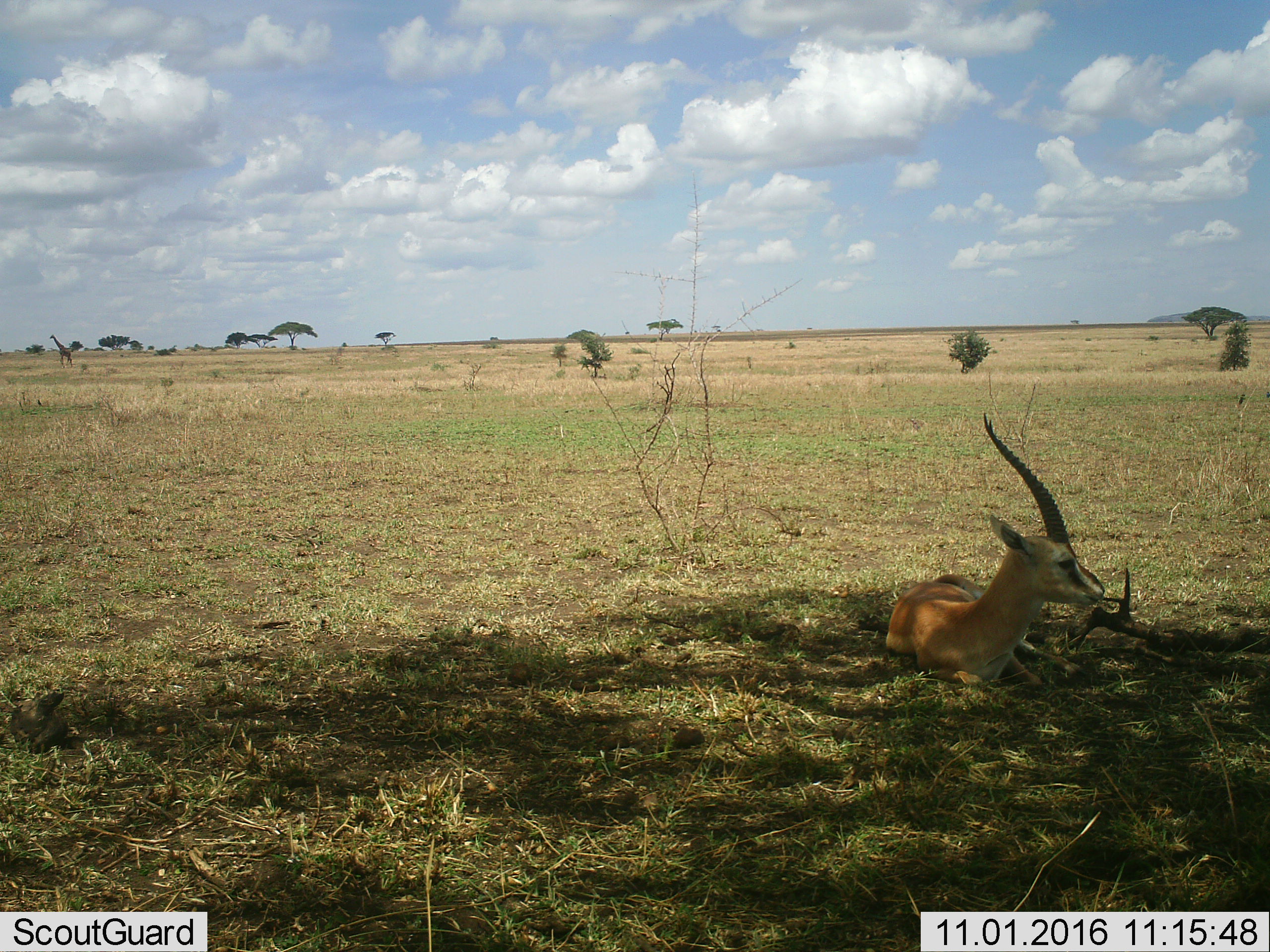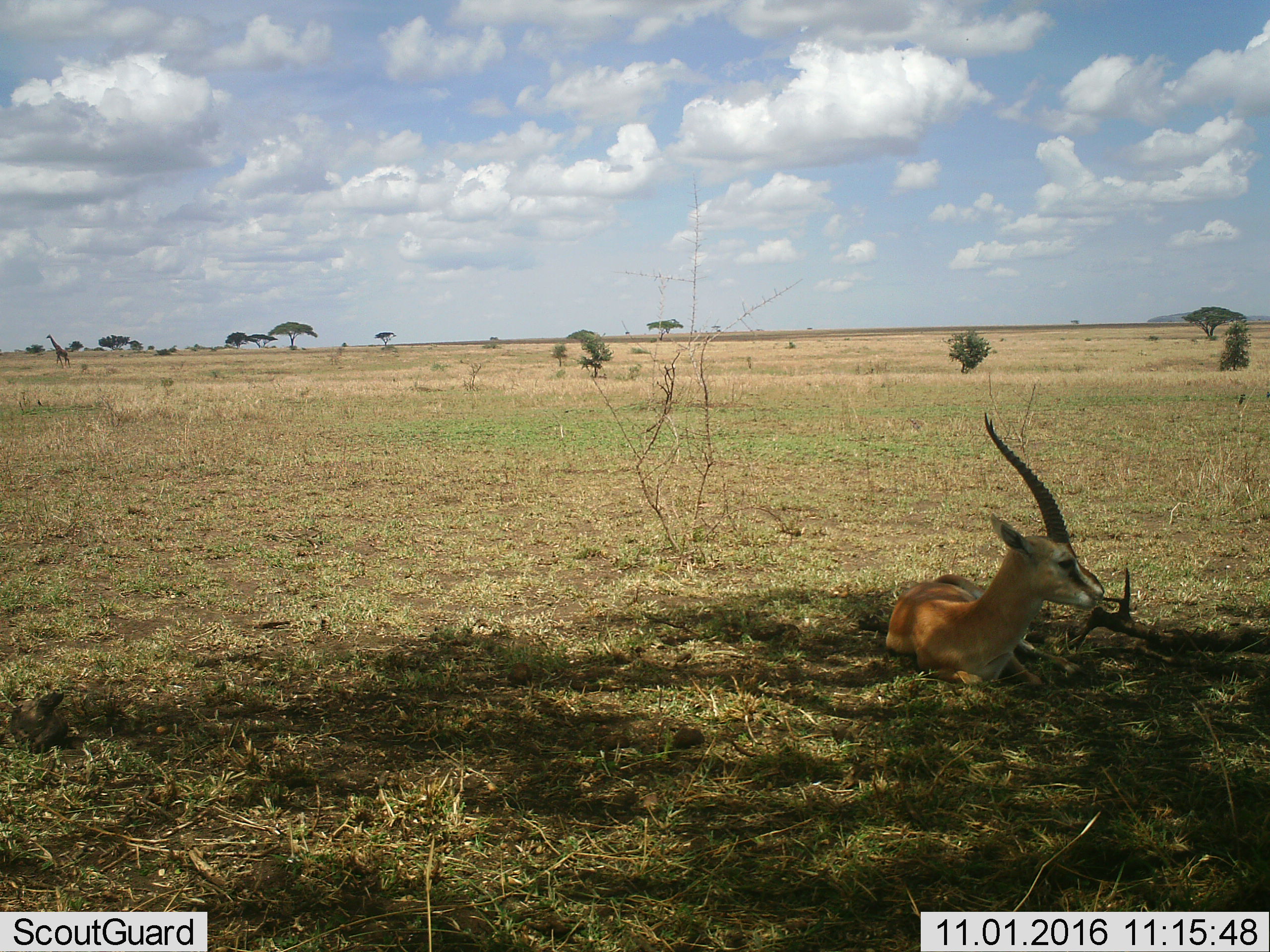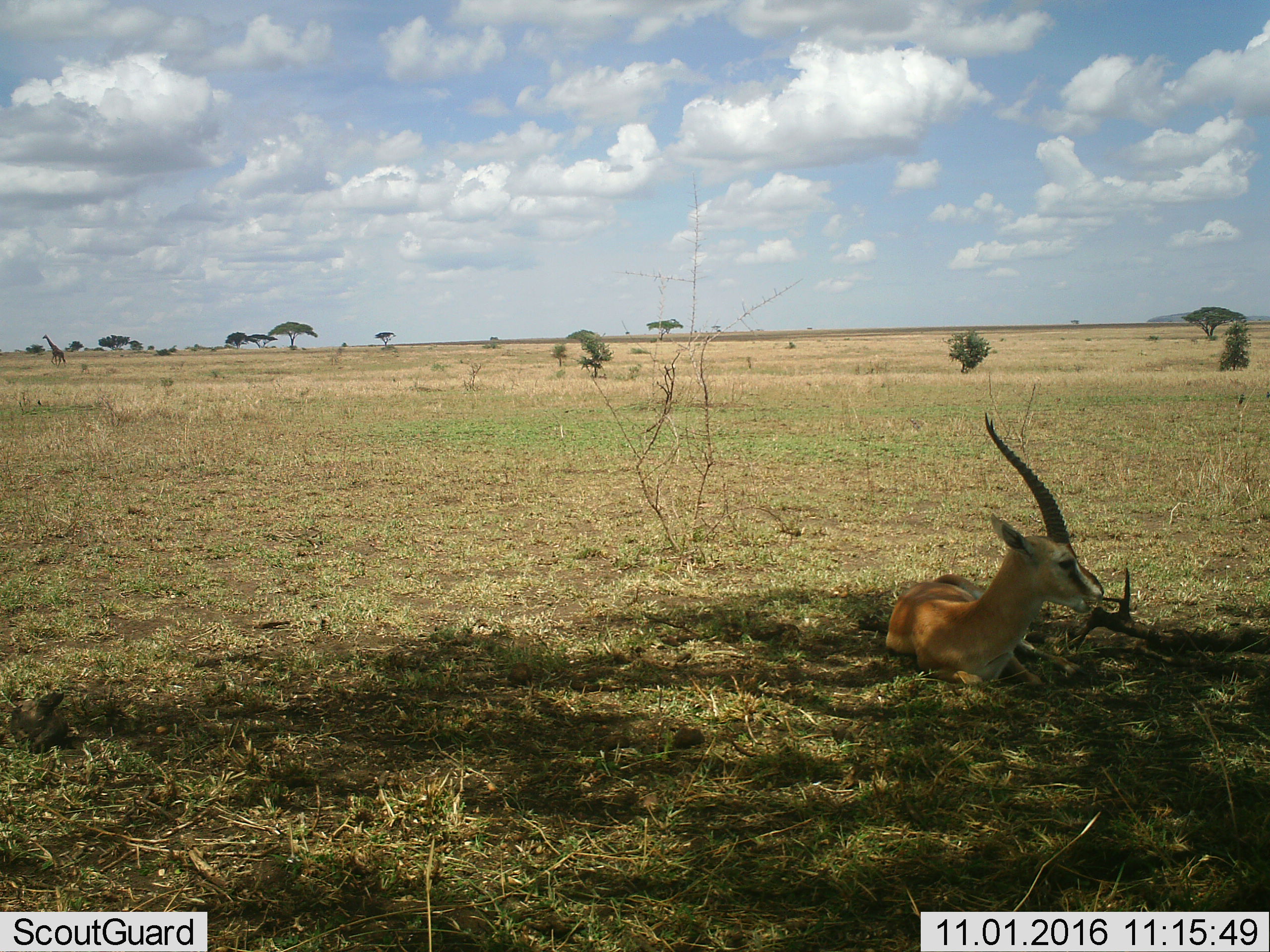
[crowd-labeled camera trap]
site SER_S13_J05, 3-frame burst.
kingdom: Animalia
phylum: Chordata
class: Mammalia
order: Artiodactyla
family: Bovidae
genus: Eudorcas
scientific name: Eudorcas thomsonii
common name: thomson's gazelle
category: gazellethomsons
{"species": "gazellethomsons (thomson's gazelle) (Eudorcas thomsonii)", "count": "1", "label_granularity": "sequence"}